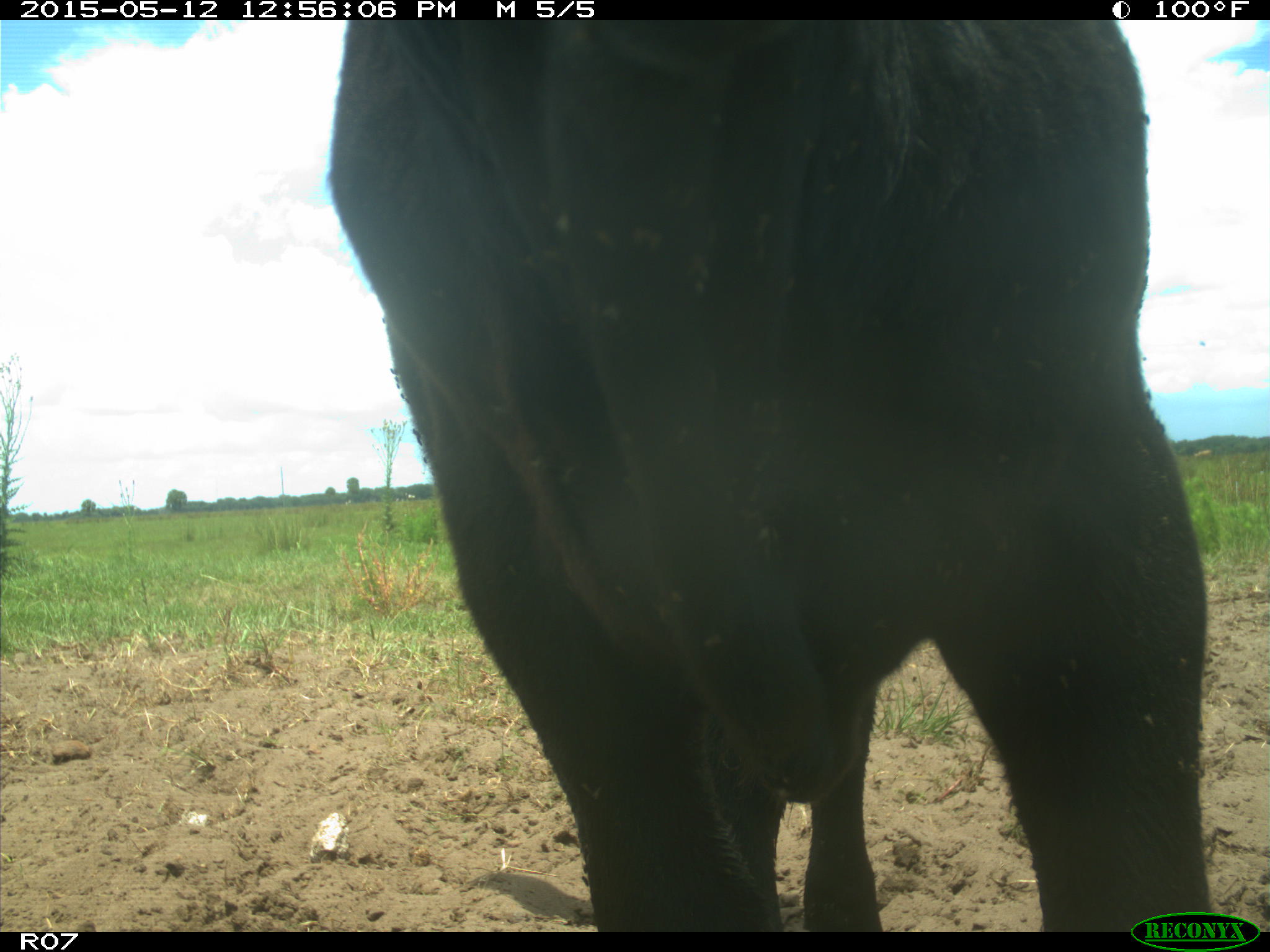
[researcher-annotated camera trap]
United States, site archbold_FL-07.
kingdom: Animalia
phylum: Chordata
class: Mammalia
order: Artiodactyla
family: Bovidae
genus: Bos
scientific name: Bos taurus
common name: domestic cow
Bos taurus (domestic cow).